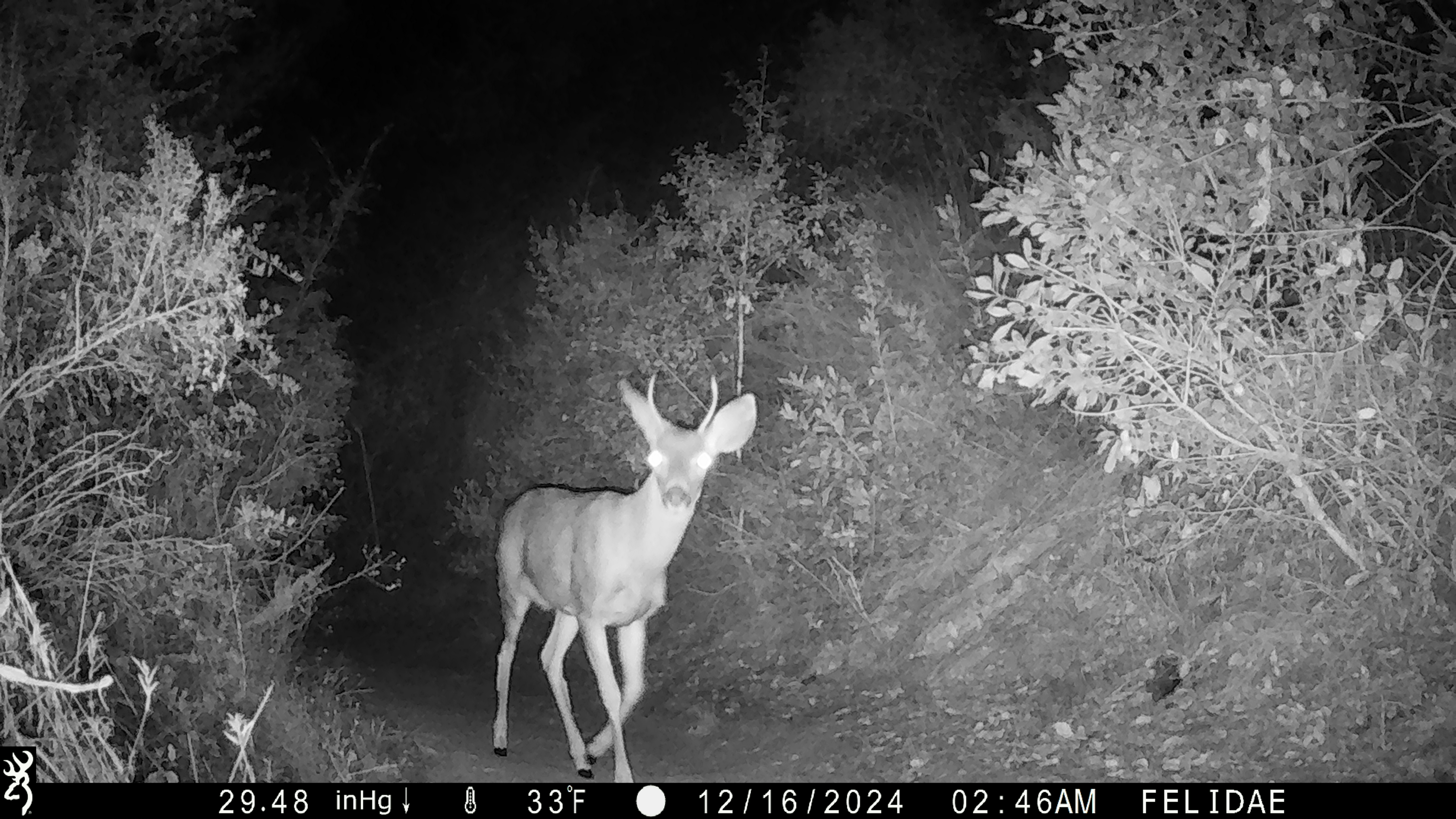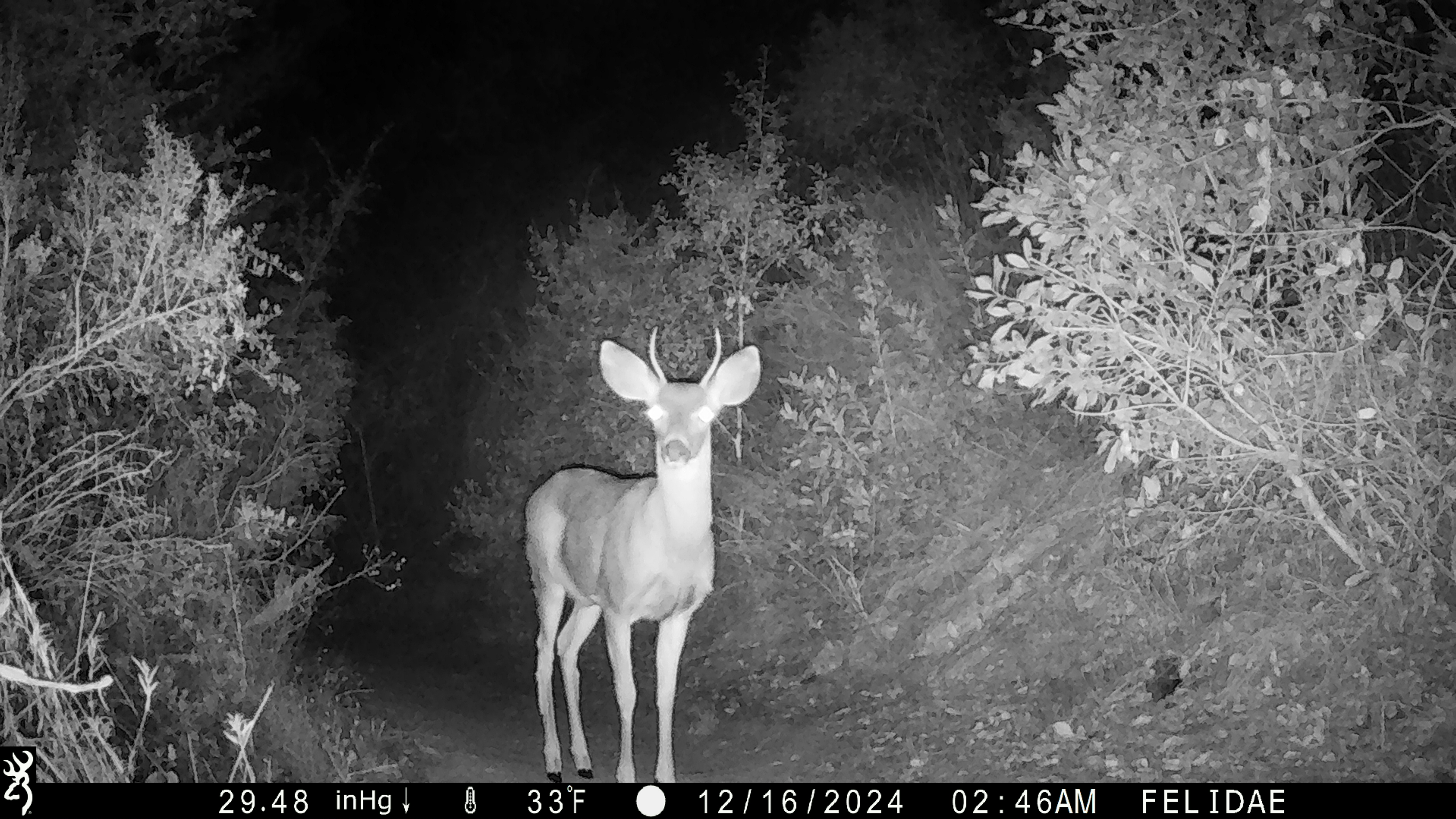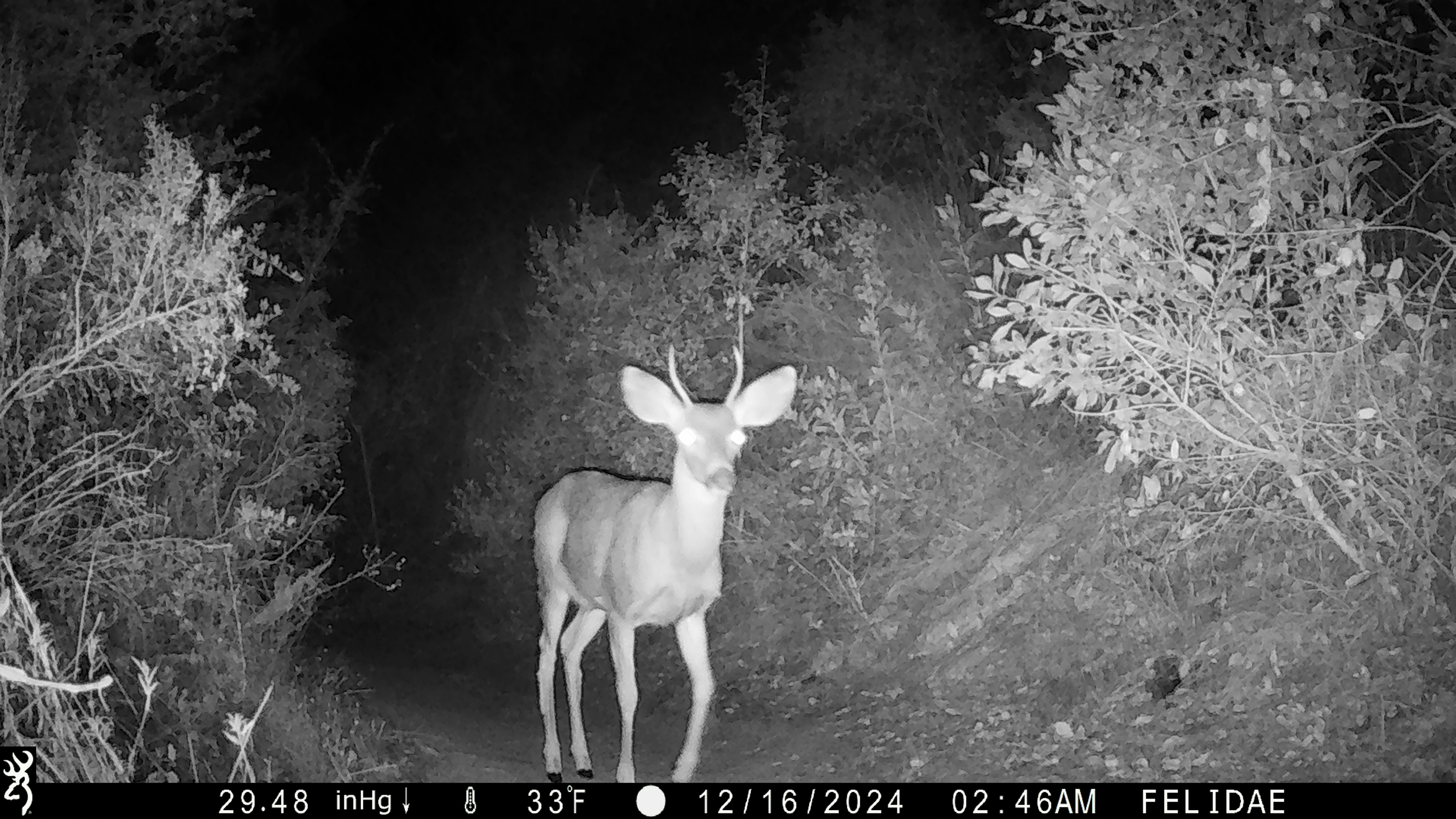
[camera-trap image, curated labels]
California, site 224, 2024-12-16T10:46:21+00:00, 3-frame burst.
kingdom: Animalia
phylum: Chordata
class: Mammalia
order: Artiodactyla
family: Cervidae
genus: Odocoileus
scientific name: Odocoileus hemionus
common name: mule deer